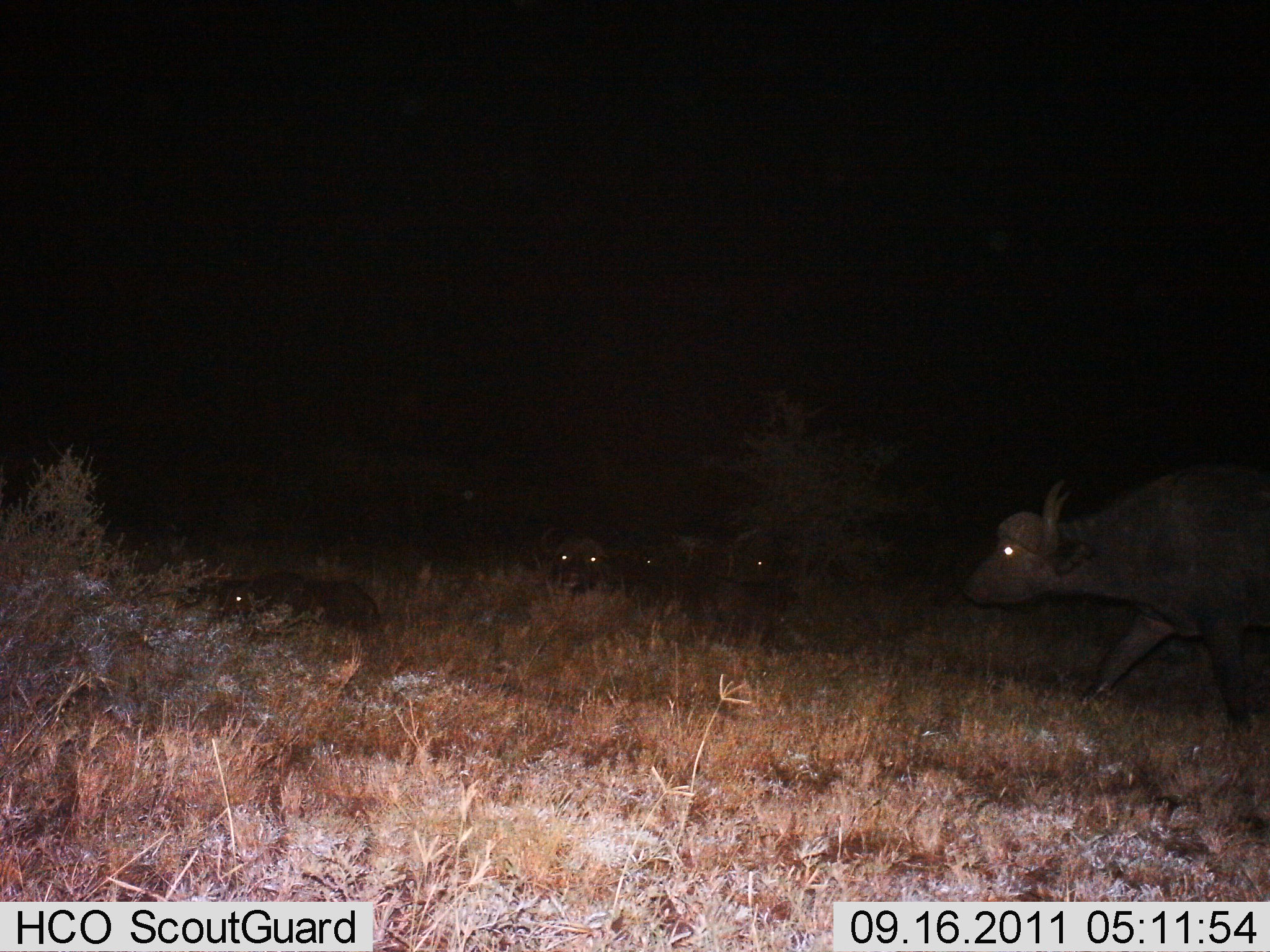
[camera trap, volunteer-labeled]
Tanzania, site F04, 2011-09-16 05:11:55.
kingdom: Animalia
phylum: Chordata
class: Mammalia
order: Artiodactyla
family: Bovidae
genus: Syncerus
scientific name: Syncerus caffer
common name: cape buffalo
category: buffalo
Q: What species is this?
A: Buffalo (cape buffalo) (Syncerus caffer).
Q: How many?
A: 5.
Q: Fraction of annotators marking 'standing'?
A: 15%.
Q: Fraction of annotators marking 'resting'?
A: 77%.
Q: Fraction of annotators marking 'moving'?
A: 85%.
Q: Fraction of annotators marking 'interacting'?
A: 0%.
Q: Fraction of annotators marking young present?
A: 8%.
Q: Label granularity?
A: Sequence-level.